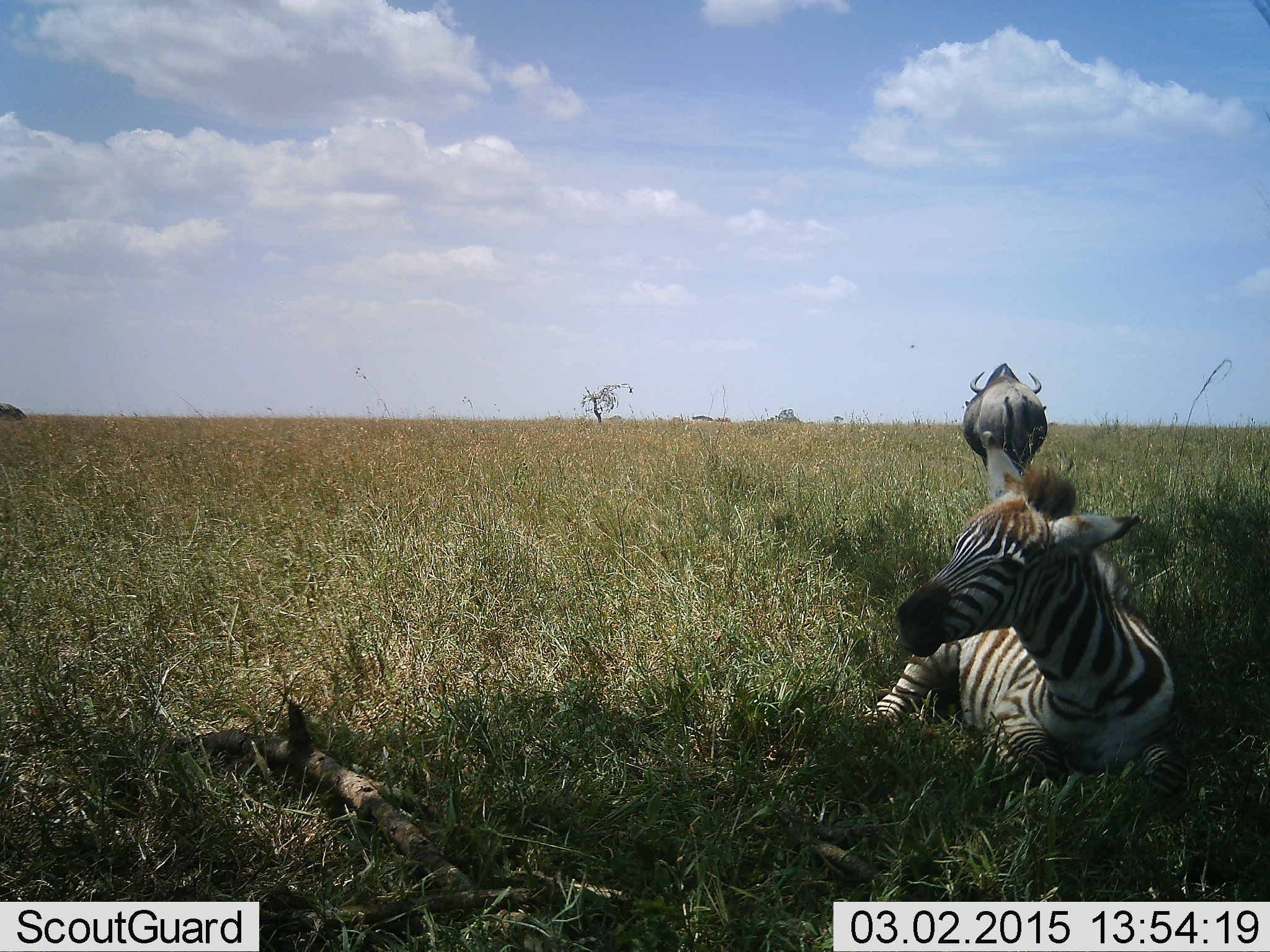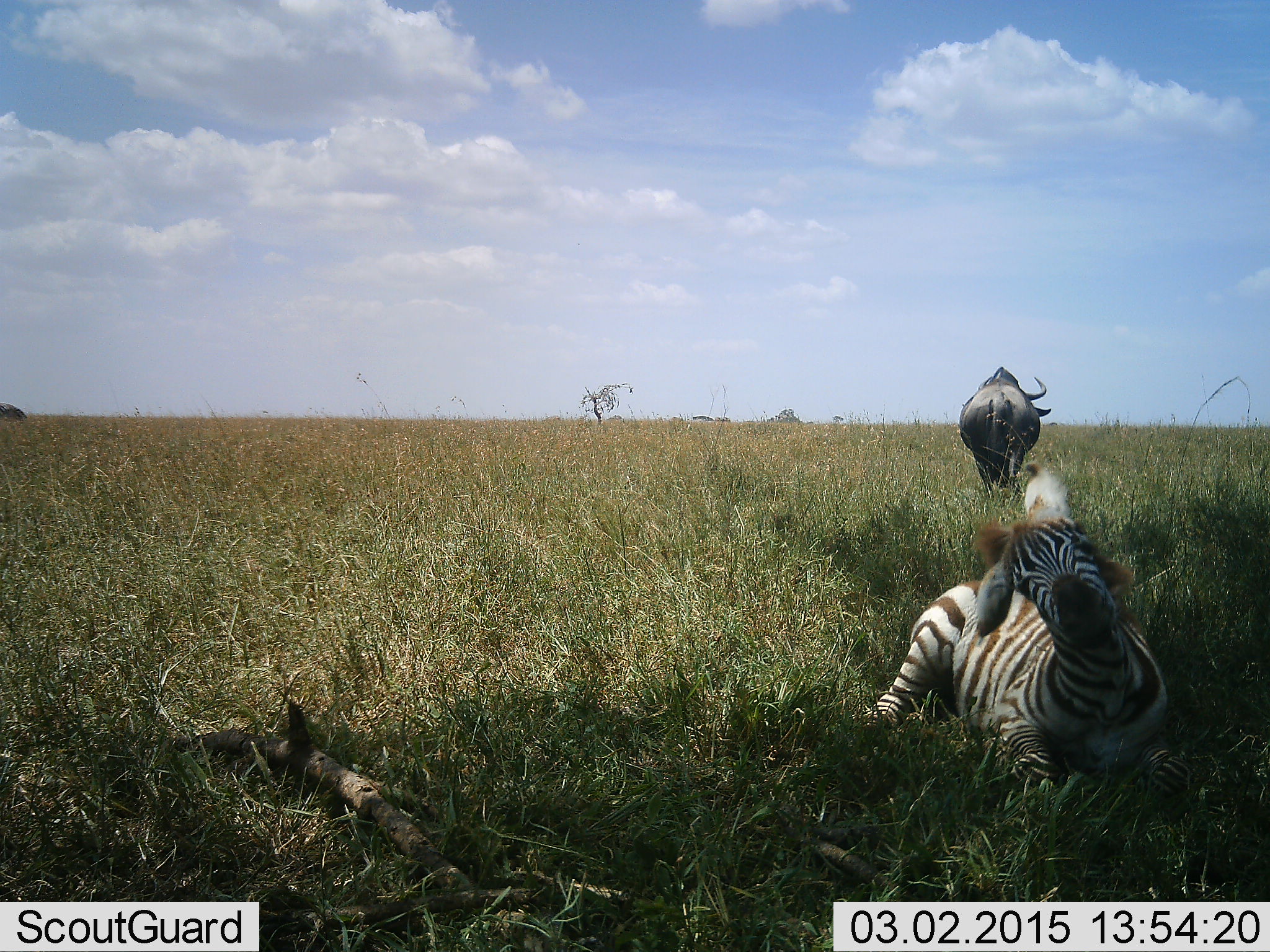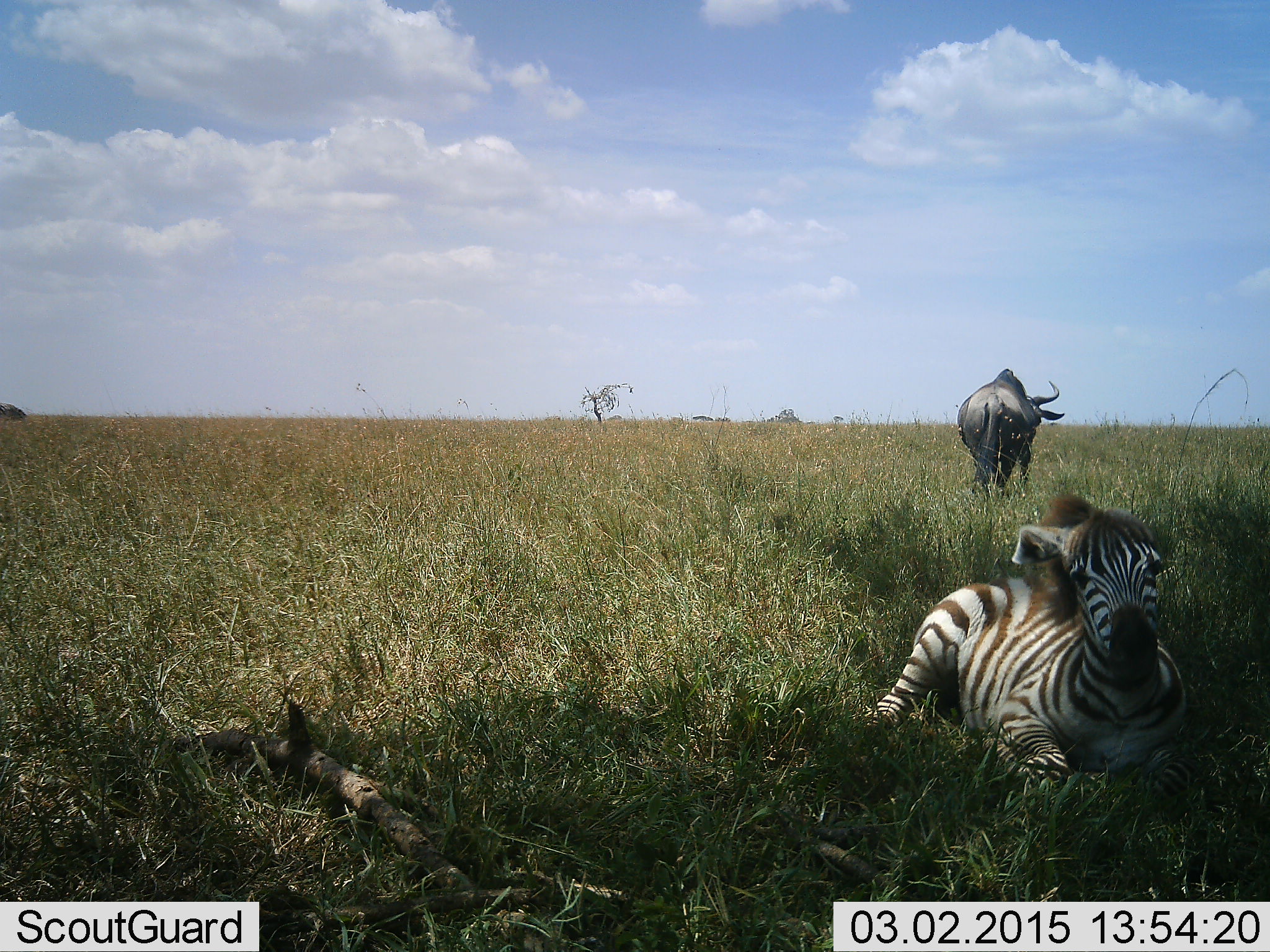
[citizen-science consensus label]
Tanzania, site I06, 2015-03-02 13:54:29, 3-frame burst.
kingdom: Animalia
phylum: Chordata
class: Mammalia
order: Artiodactyla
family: Bovidae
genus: Connochaetes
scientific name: Connochaetes taurinus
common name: blue wildebeest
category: wildebeest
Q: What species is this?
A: Wildebeest (blue wildebeest) (Connochaetes taurinus).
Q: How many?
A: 1.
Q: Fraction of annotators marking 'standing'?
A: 70%.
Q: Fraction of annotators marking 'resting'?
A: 0%.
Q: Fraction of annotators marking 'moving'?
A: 30%.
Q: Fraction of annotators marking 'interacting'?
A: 0%.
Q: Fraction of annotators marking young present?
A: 0%.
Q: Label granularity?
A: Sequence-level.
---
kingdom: Animalia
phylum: Chordata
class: Mammalia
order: Perissodactyla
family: Equidae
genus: Equus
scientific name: Equus quagga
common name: plains zebra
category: zebra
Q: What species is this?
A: Zebra (plains zebra) (Equus quagga).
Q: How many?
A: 1.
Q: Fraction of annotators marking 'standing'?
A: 0%.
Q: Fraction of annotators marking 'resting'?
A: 100%.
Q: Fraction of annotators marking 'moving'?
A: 0%.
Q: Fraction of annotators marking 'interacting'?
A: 0%.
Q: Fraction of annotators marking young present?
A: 20%.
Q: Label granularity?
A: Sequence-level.